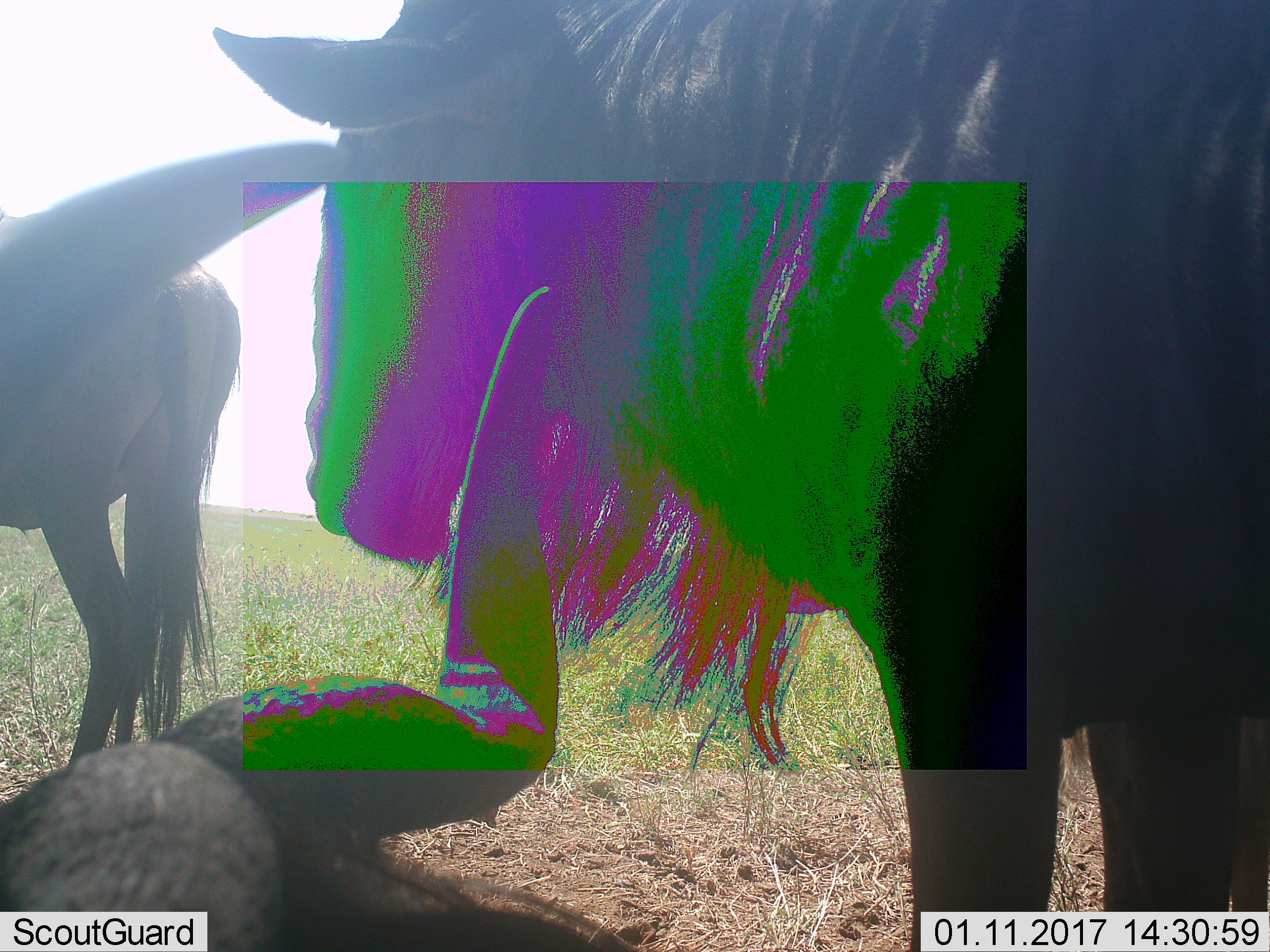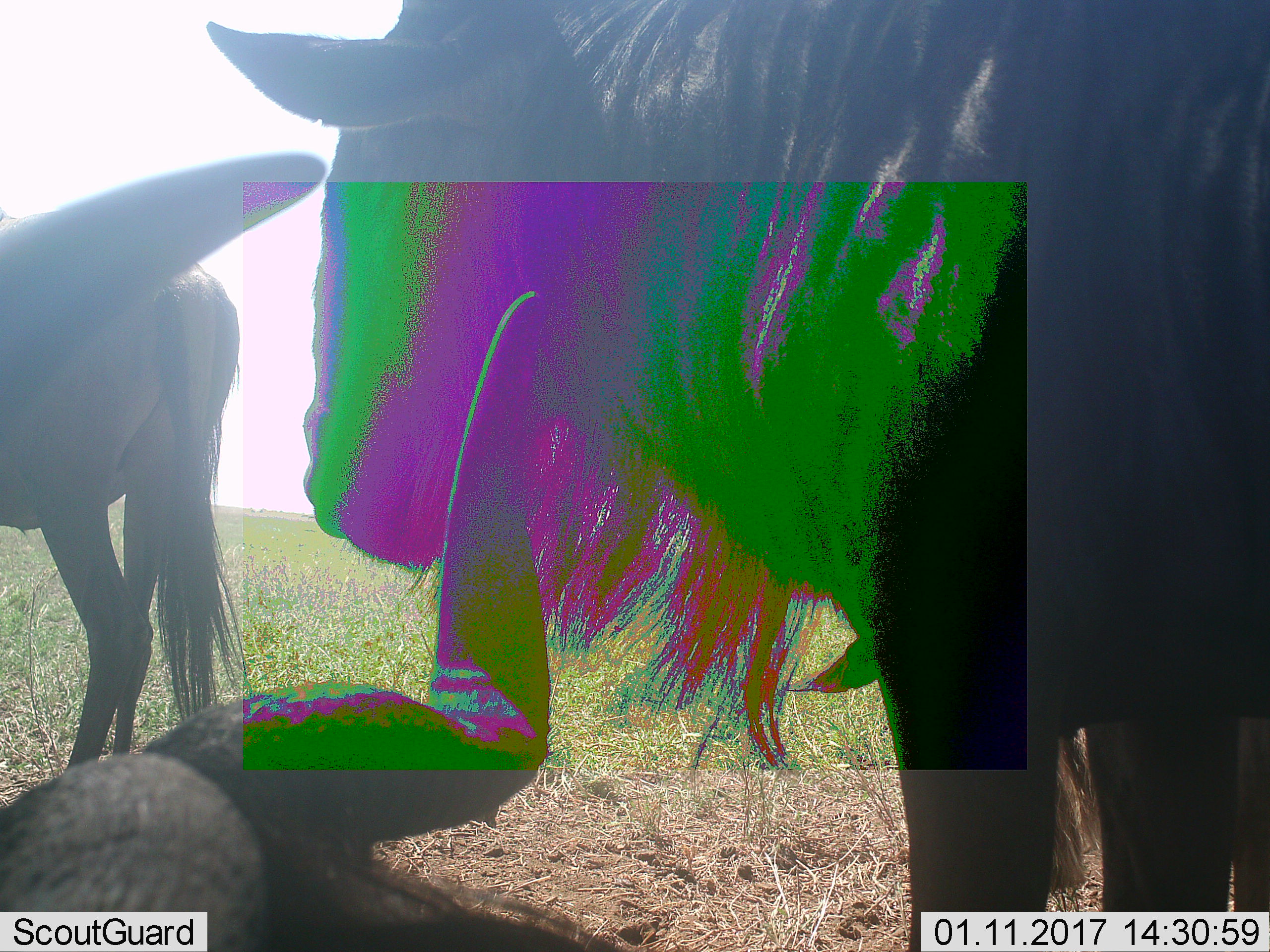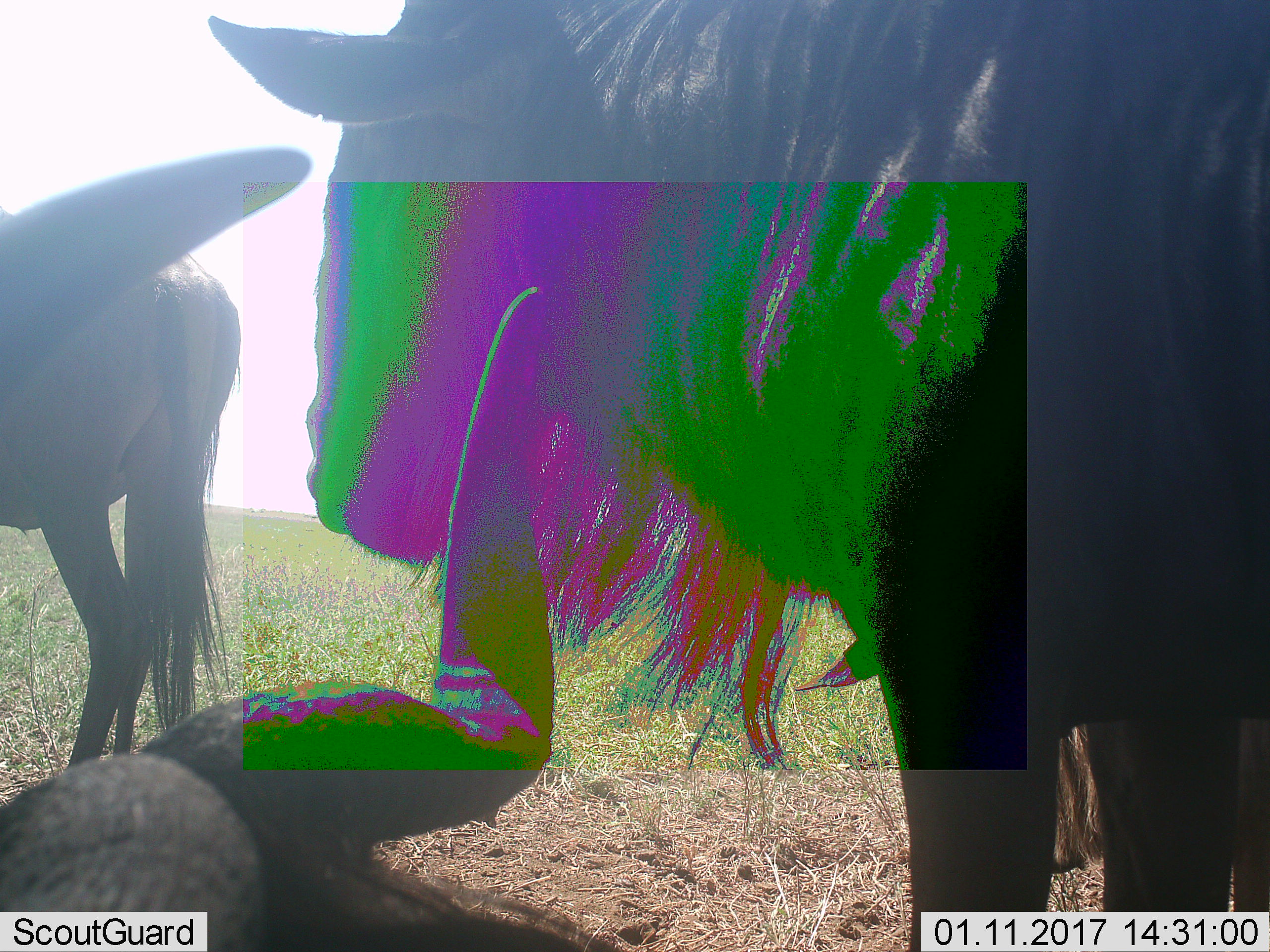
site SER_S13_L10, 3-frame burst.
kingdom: Animalia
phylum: Chordata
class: Mammalia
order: Artiodactyla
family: Bovidae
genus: Connochaetes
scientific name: Connochaetes taurinus taurinus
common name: blue wildebeest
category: wildebeestblue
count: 3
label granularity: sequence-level